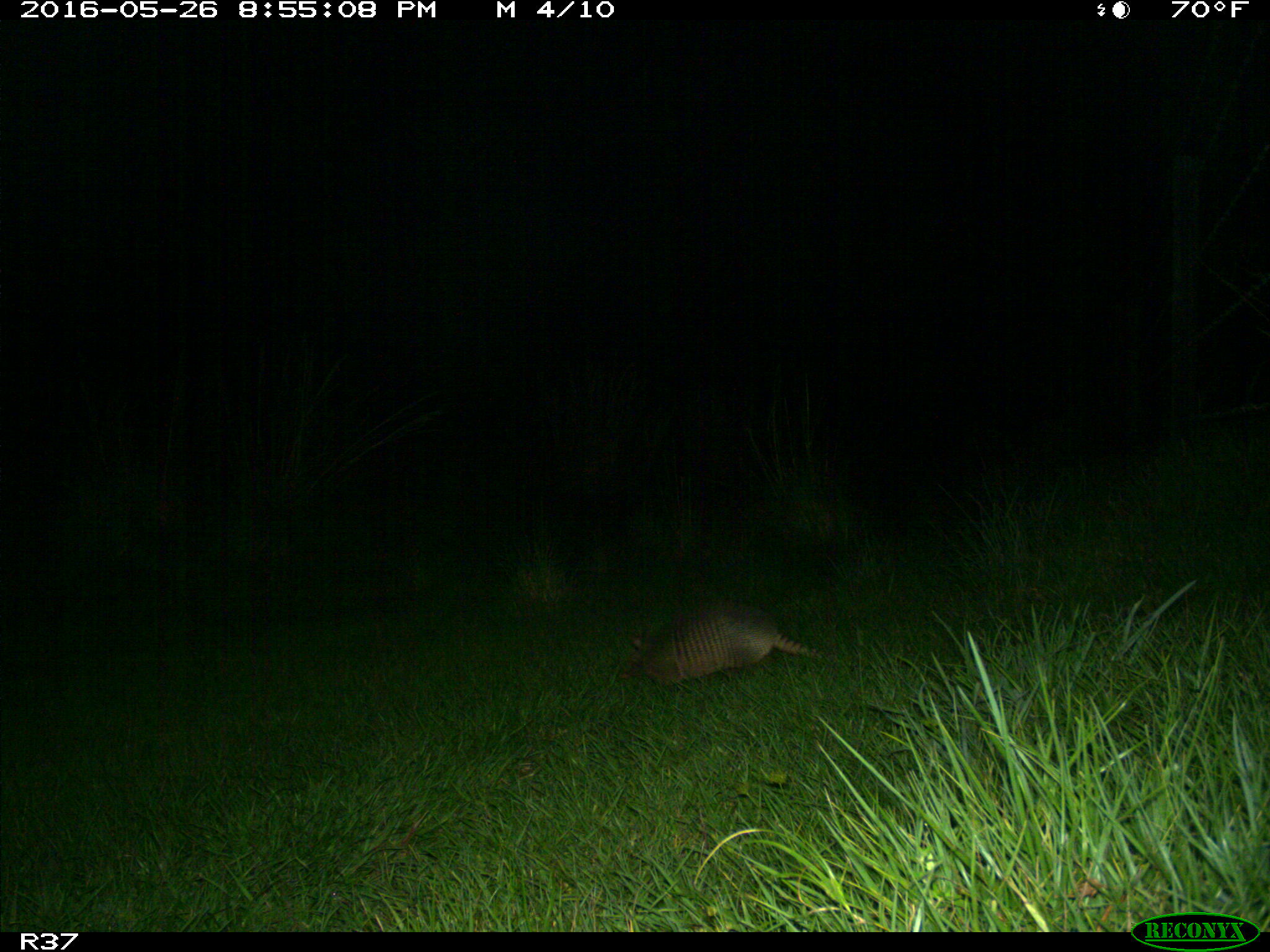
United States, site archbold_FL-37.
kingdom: Animalia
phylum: Chordata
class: Mammalia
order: Cingulata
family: Dasypodidae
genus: Dasypus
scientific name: Dasypus novemcinctus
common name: nine-banded armadillo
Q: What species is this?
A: Dasypus novemcinctus (nine-banded armadillo).